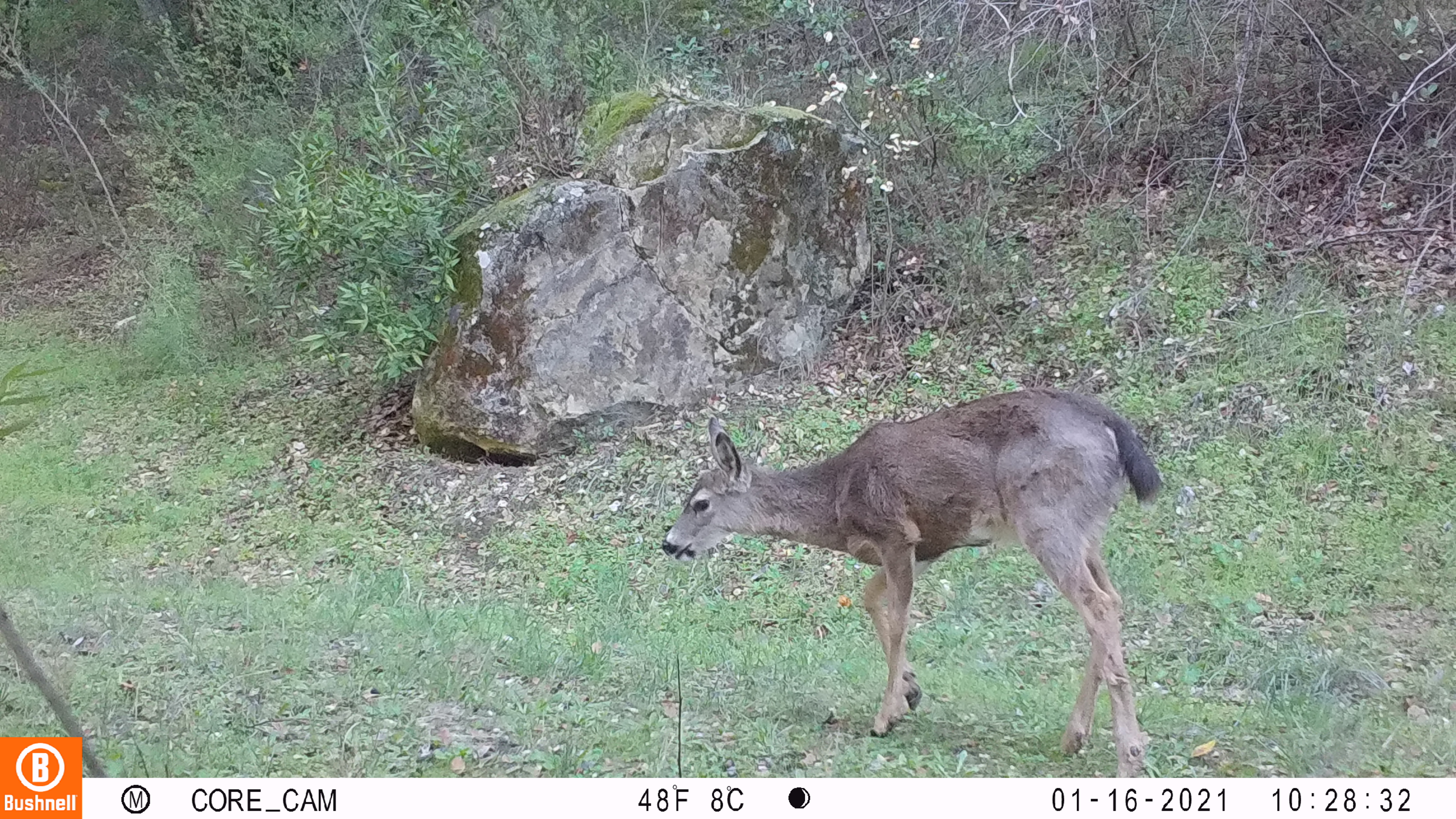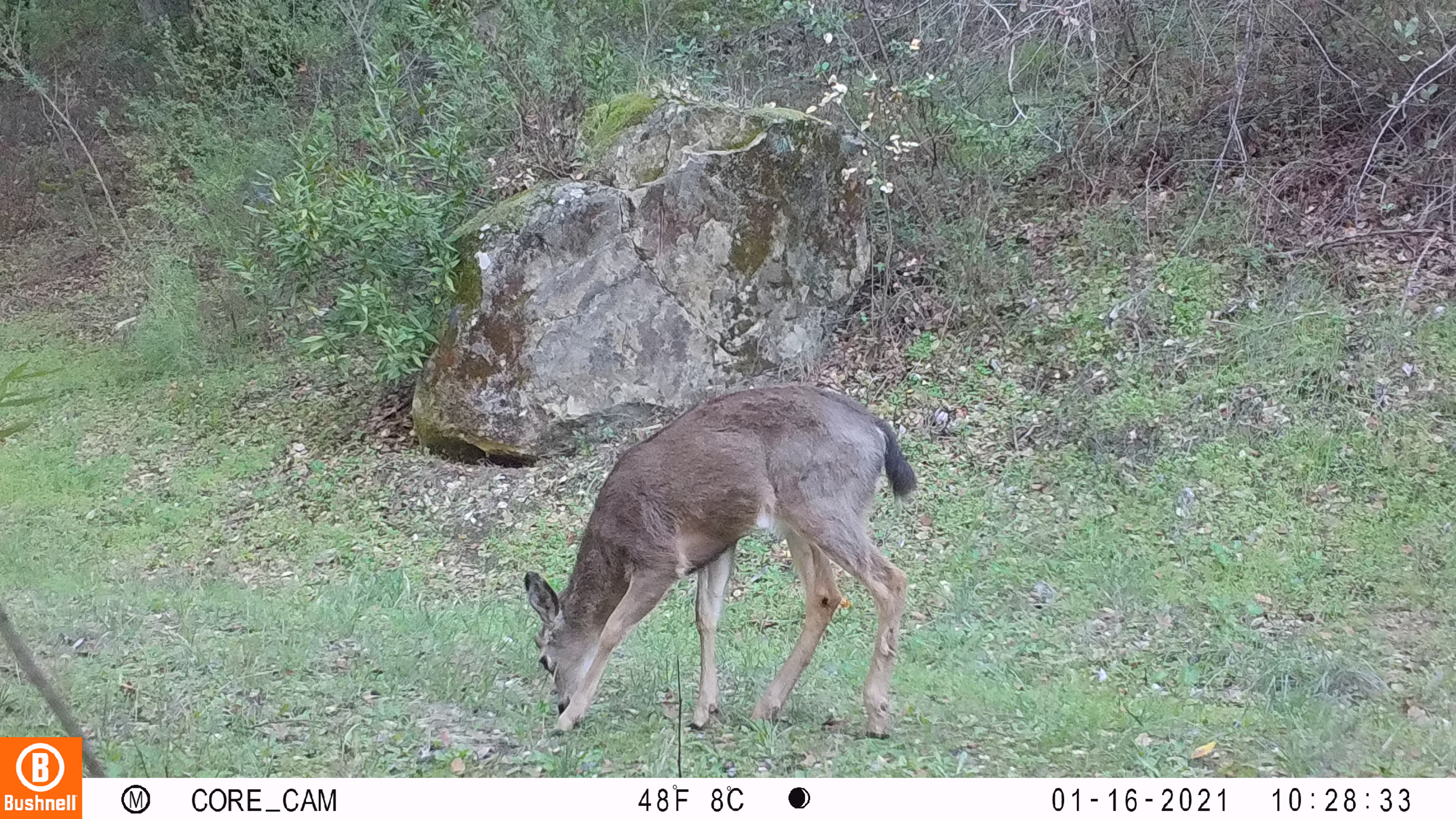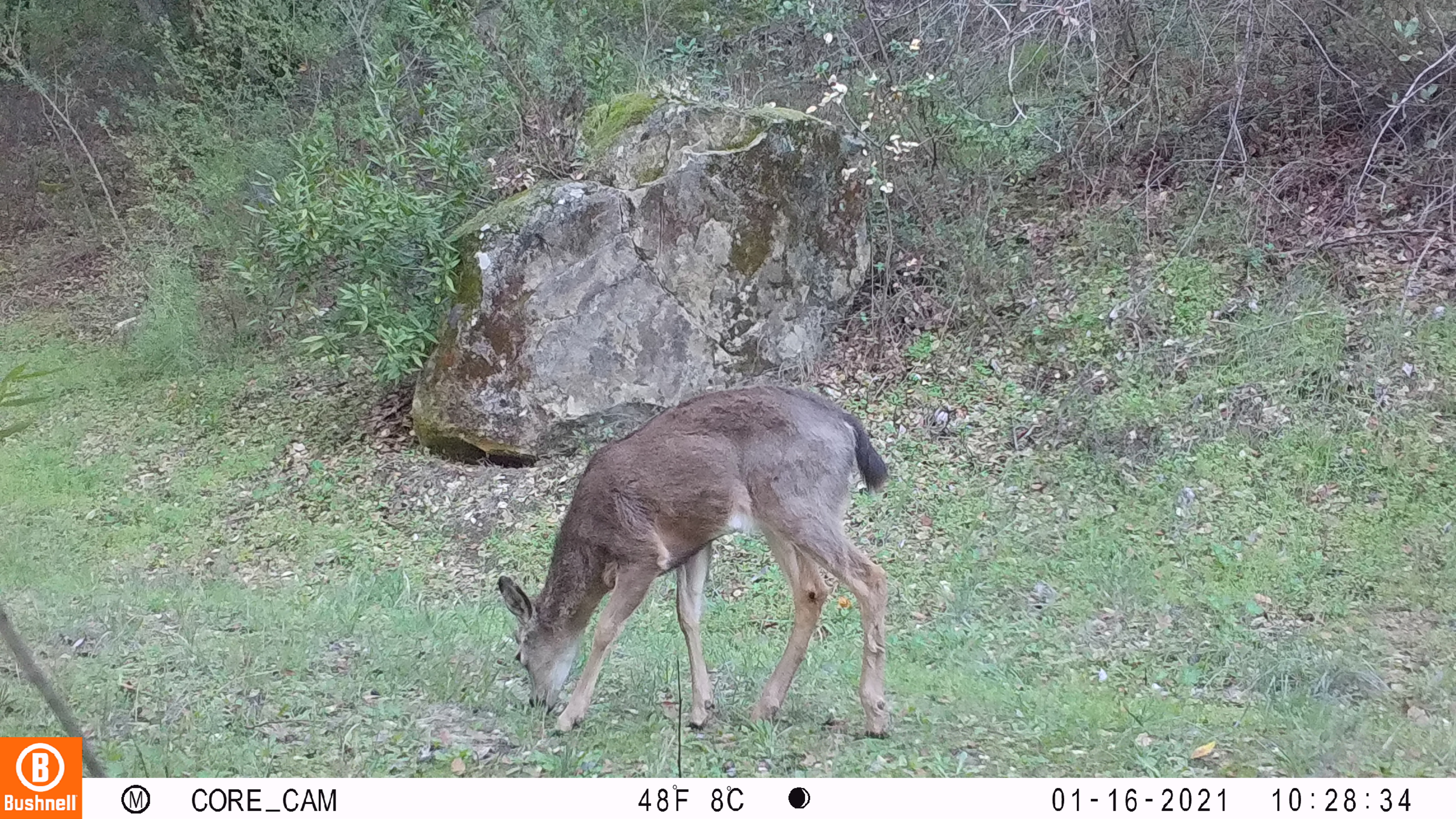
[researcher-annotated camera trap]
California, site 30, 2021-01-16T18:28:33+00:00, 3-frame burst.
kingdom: Animalia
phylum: Chordata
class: Mammalia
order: Artiodactyla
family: Cervidae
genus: Odocoileus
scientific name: Odocoileus hemionus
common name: mule deer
Mule deer (Odocoileus hemionus).